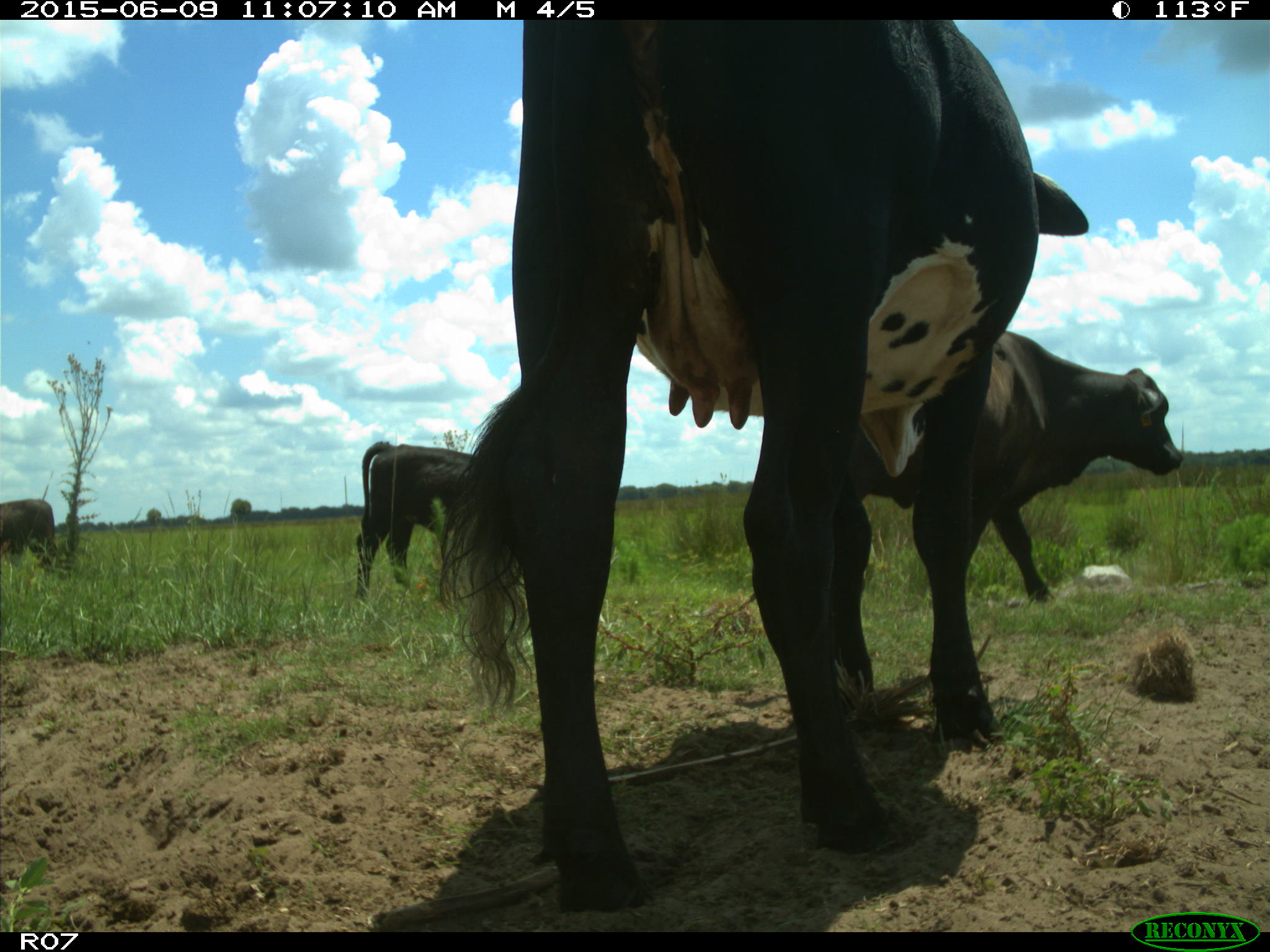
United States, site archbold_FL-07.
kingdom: Animalia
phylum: Chordata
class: Mammalia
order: Artiodactyla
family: Bovidae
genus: Bos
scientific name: Bos taurus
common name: domestic cow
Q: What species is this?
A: Bos taurus (domestic cow).